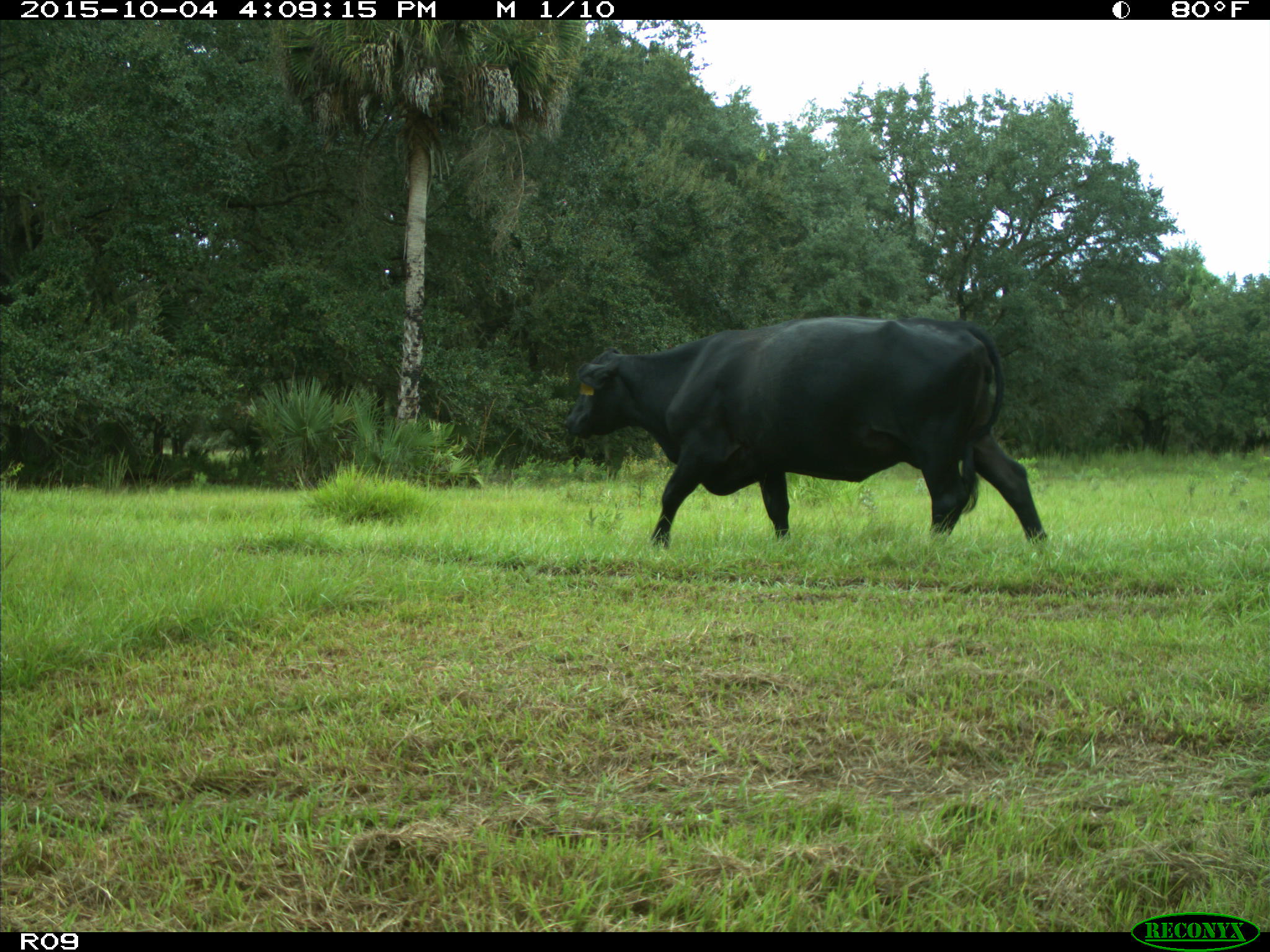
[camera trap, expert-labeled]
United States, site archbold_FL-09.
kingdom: Animalia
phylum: Chordata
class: Mammalia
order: Artiodactyla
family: Bovidae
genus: Bos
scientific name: Bos taurus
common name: domestic cow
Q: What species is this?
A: Bos taurus (domestic cow).